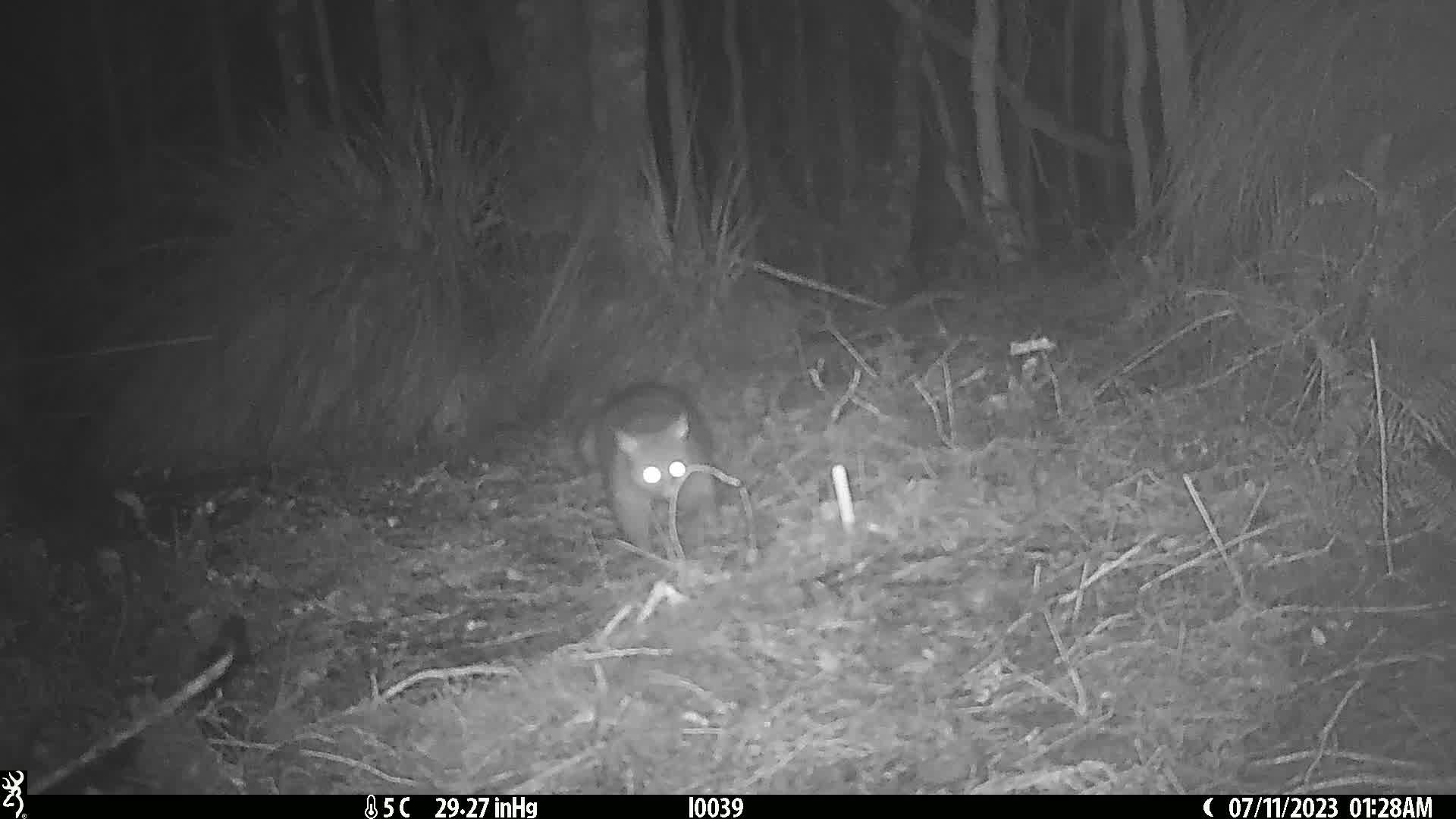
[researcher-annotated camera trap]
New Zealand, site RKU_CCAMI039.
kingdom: Animalia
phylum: Chordata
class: Mammalia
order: Diprotodontia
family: Phalangeridae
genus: Trichosurus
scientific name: Trichosurus vulpecula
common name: common brushtail possum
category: possum